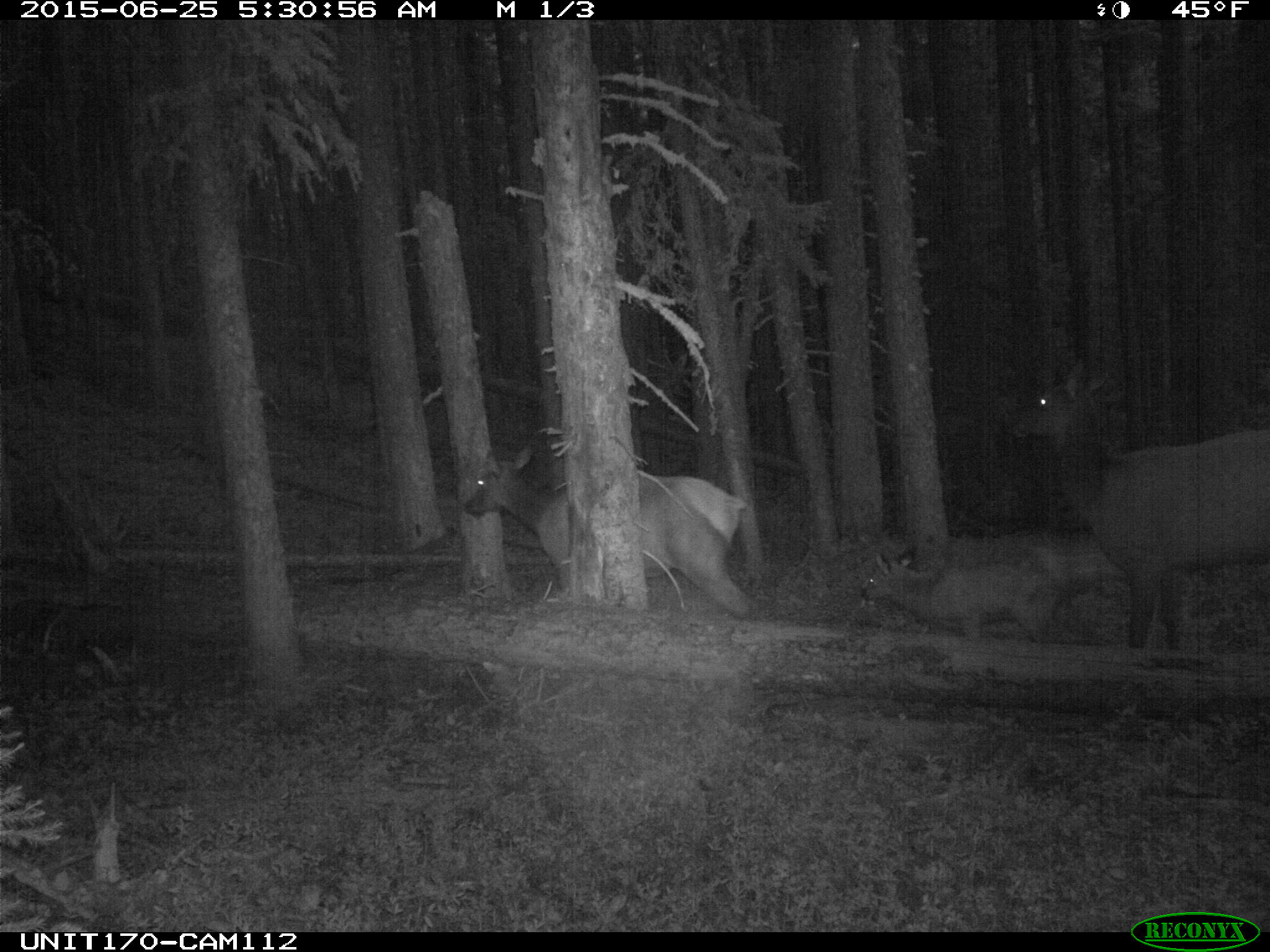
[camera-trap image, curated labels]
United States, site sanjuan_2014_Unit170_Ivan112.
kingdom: Animalia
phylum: Chordata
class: Mammalia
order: Artiodactyla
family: Cervidae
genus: Cervus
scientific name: Cervus elaphus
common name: red deer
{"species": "Cervus elaphus (red deer)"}